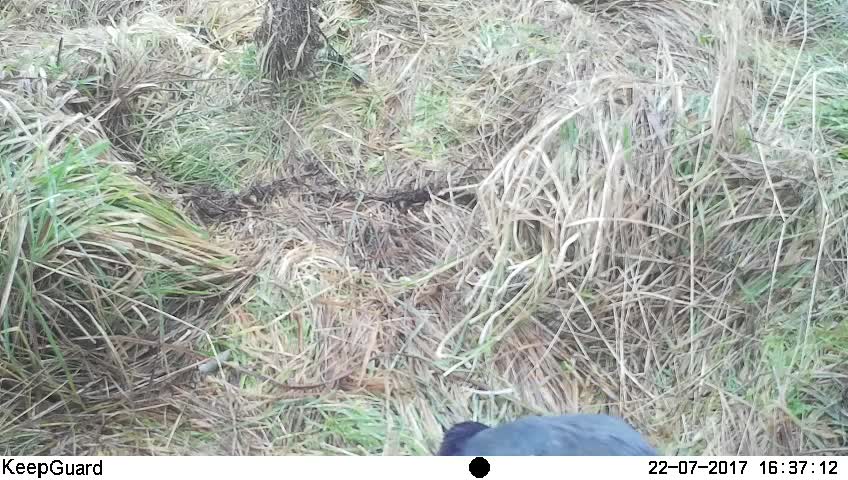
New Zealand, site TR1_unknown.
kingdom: Animalia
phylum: Chordata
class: Aves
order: Gruiformes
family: Rallidae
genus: Porphyrio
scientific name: Porphyrio mantelli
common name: takahe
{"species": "takahe (Porphyrio mantelli)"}